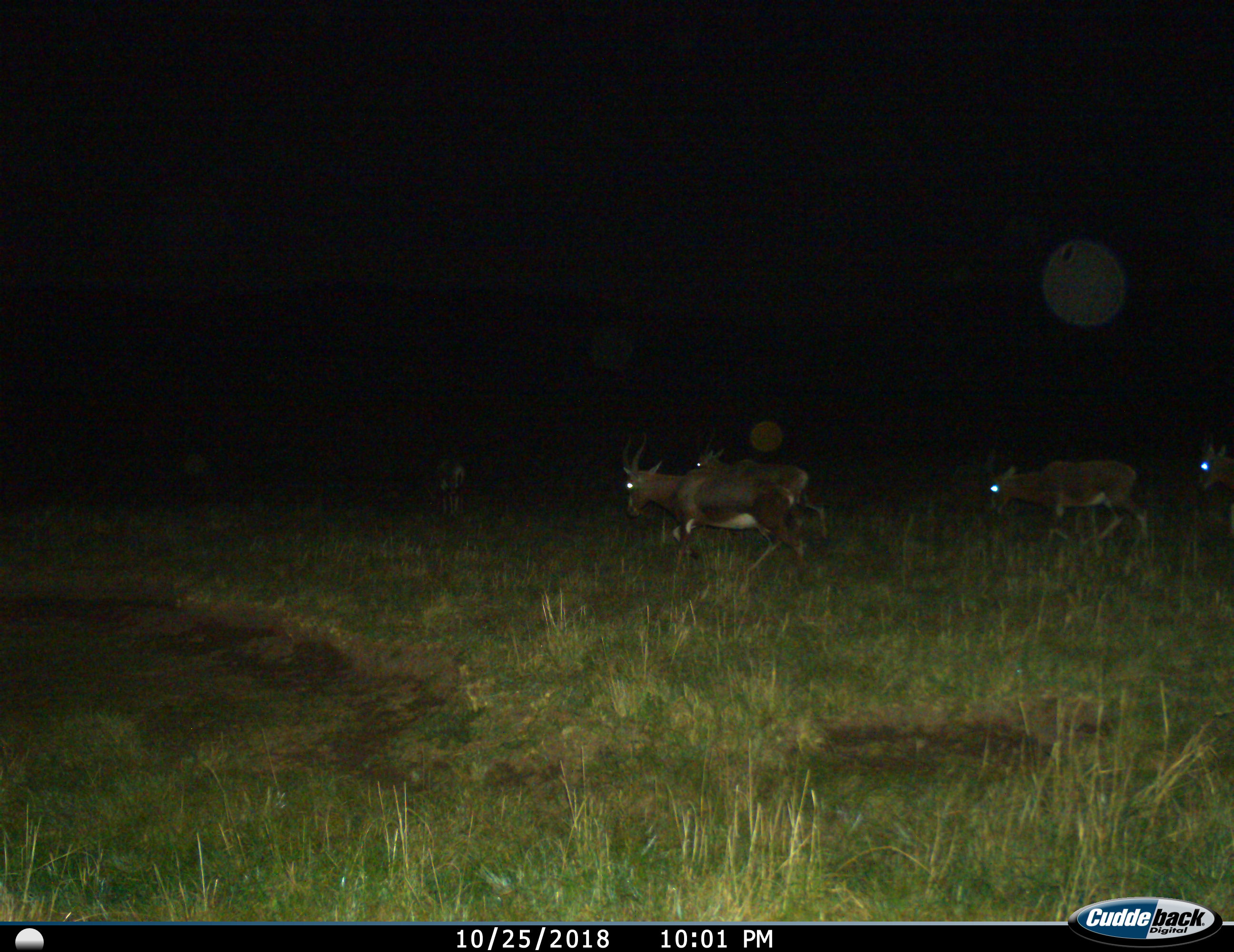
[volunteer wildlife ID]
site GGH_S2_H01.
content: unidentified animal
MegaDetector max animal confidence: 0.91